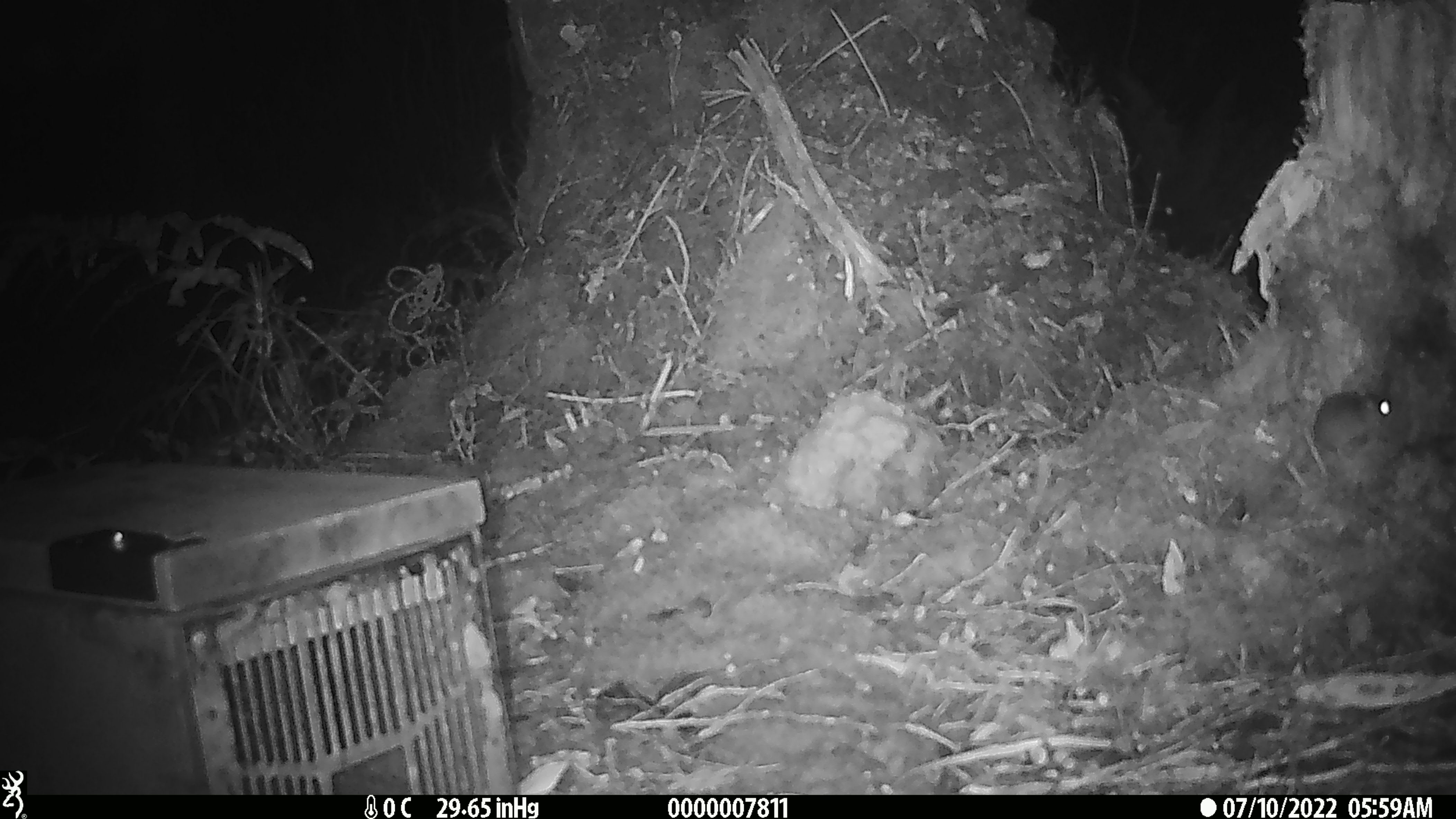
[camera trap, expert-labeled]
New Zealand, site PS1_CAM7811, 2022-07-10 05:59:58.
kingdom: Animalia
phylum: Chordata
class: Mammalia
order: Rodentia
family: Muridae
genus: Mus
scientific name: Mus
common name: mouse